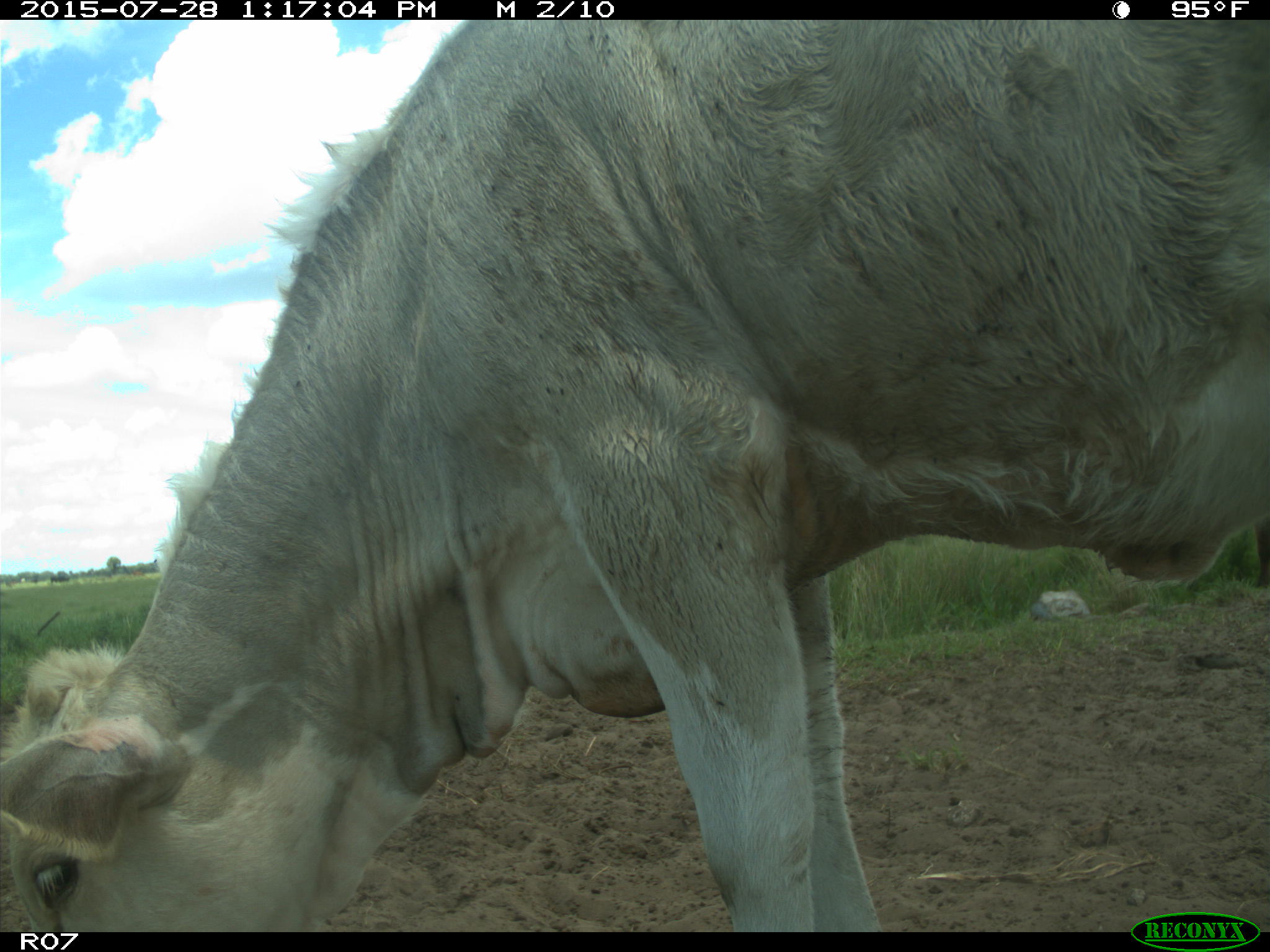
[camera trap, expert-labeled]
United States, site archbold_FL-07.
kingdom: Animalia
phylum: Chordata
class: Mammalia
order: Artiodactyla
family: Bovidae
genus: Bos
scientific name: Bos taurus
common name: domestic cow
Bos taurus (domestic cow).